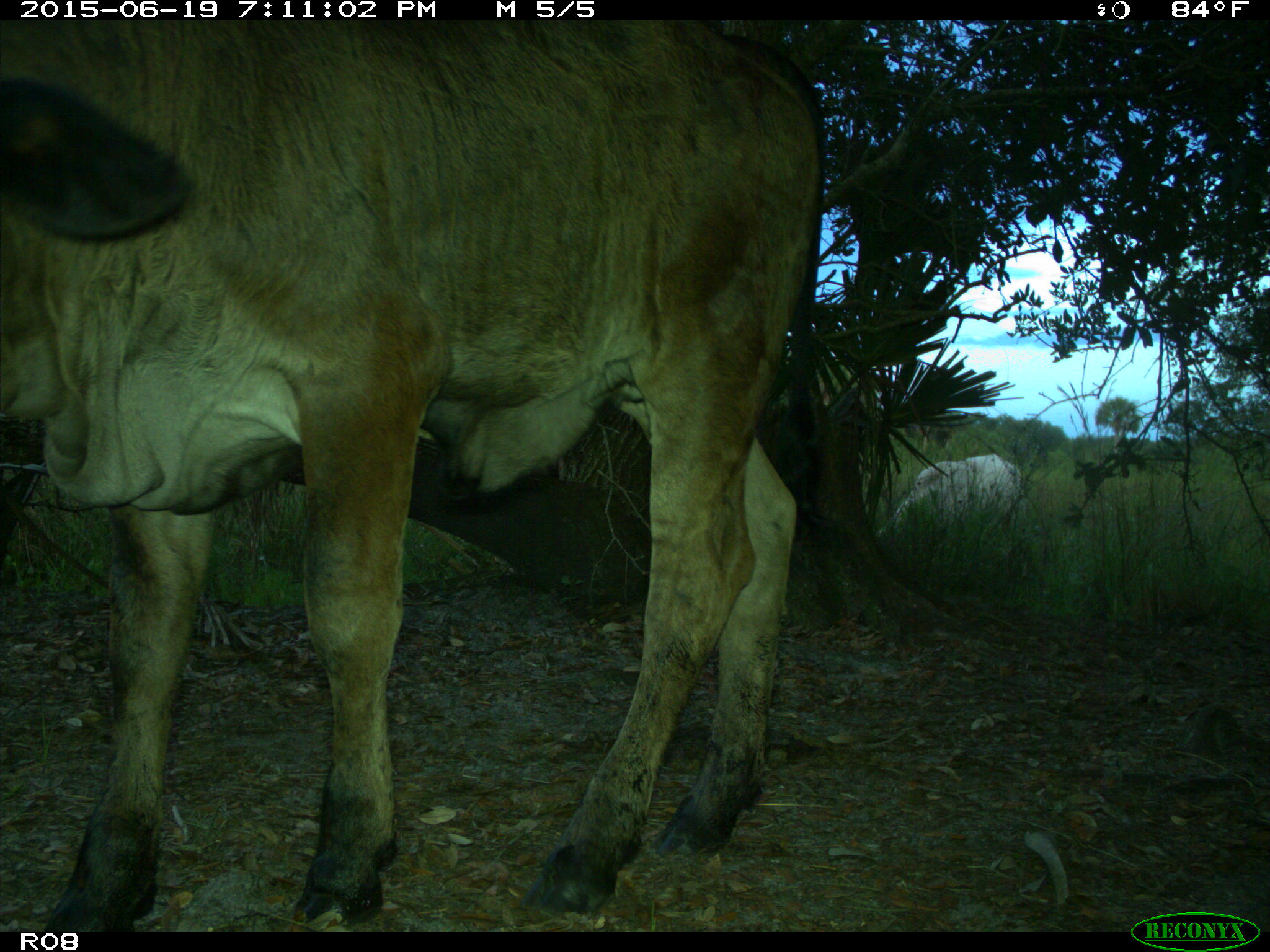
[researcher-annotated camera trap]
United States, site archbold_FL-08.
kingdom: Animalia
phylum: Chordata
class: Mammalia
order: Artiodactyla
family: Bovidae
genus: Bos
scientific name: Bos taurus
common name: domestic cow